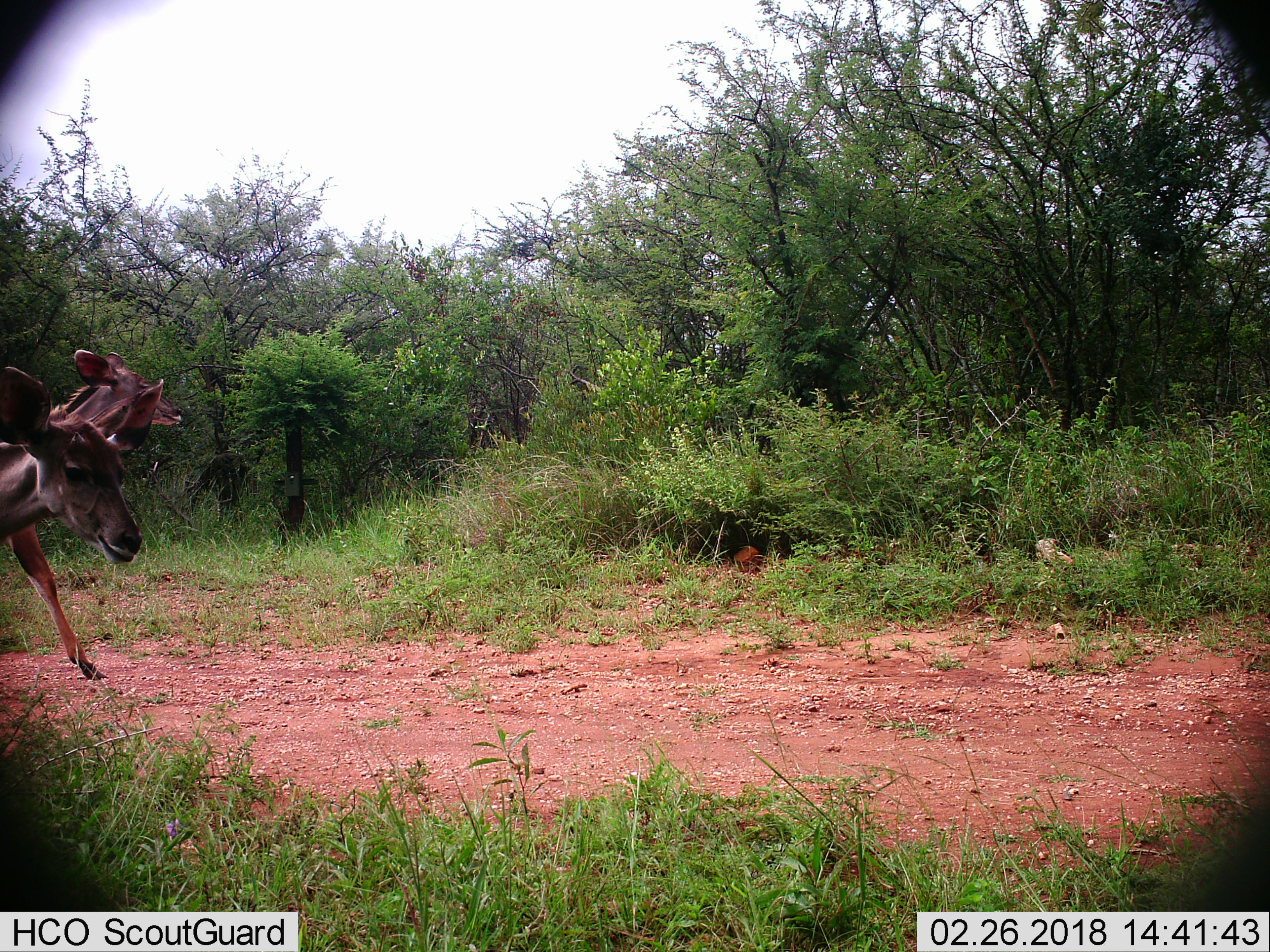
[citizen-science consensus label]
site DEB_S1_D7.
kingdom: Animalia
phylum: Chordata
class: Mammalia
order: Artiodactyla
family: Bovidae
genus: Tragelaphus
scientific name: Tragelaphus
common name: kudu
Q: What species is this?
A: Kudu (Tragelaphus).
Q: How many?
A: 2.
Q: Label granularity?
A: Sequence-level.